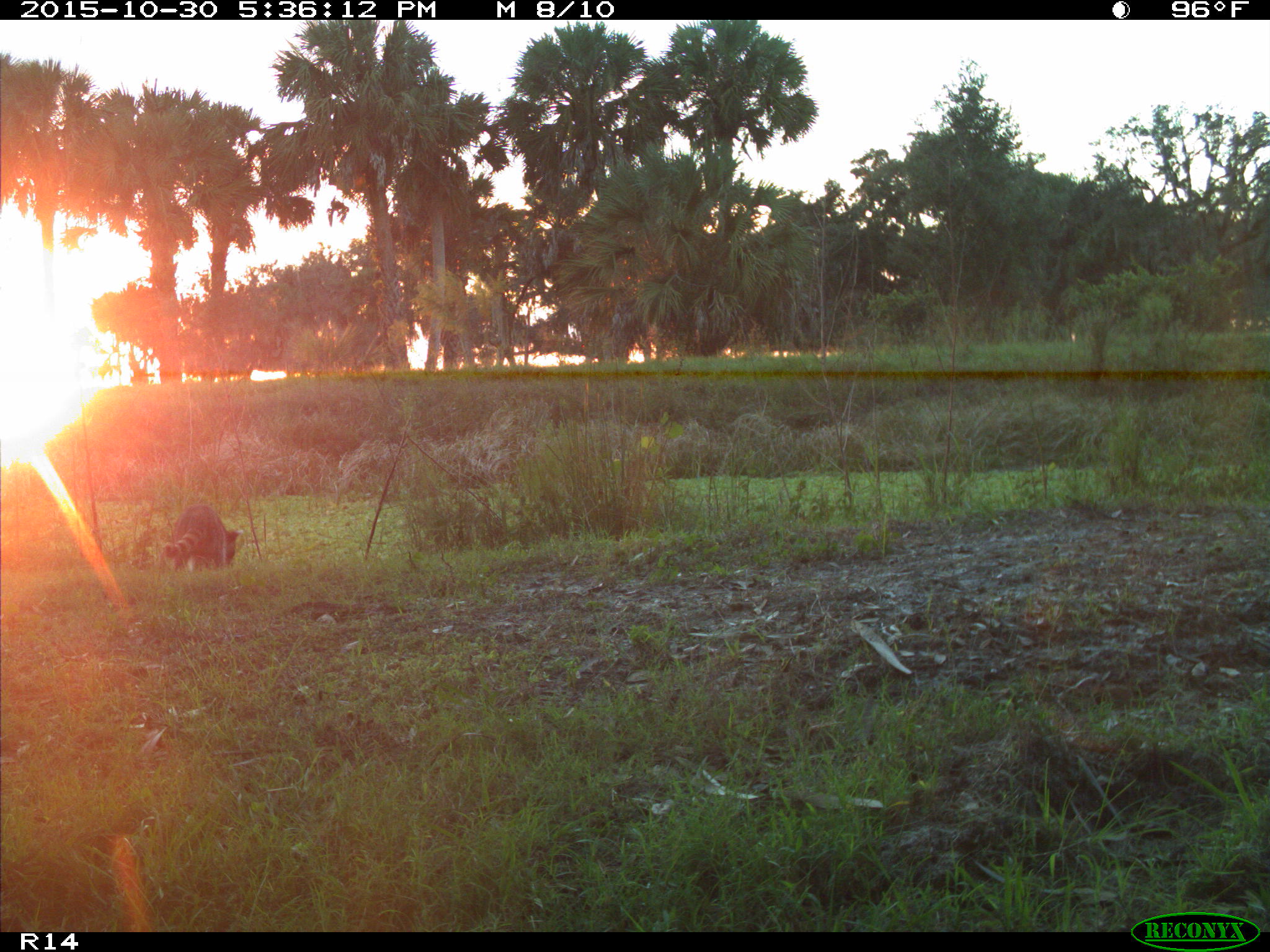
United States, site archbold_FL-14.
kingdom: Animalia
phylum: Chordata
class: Mammalia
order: Carnivora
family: Procyonidae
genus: Procyon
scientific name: Procyon lotor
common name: common raccoon